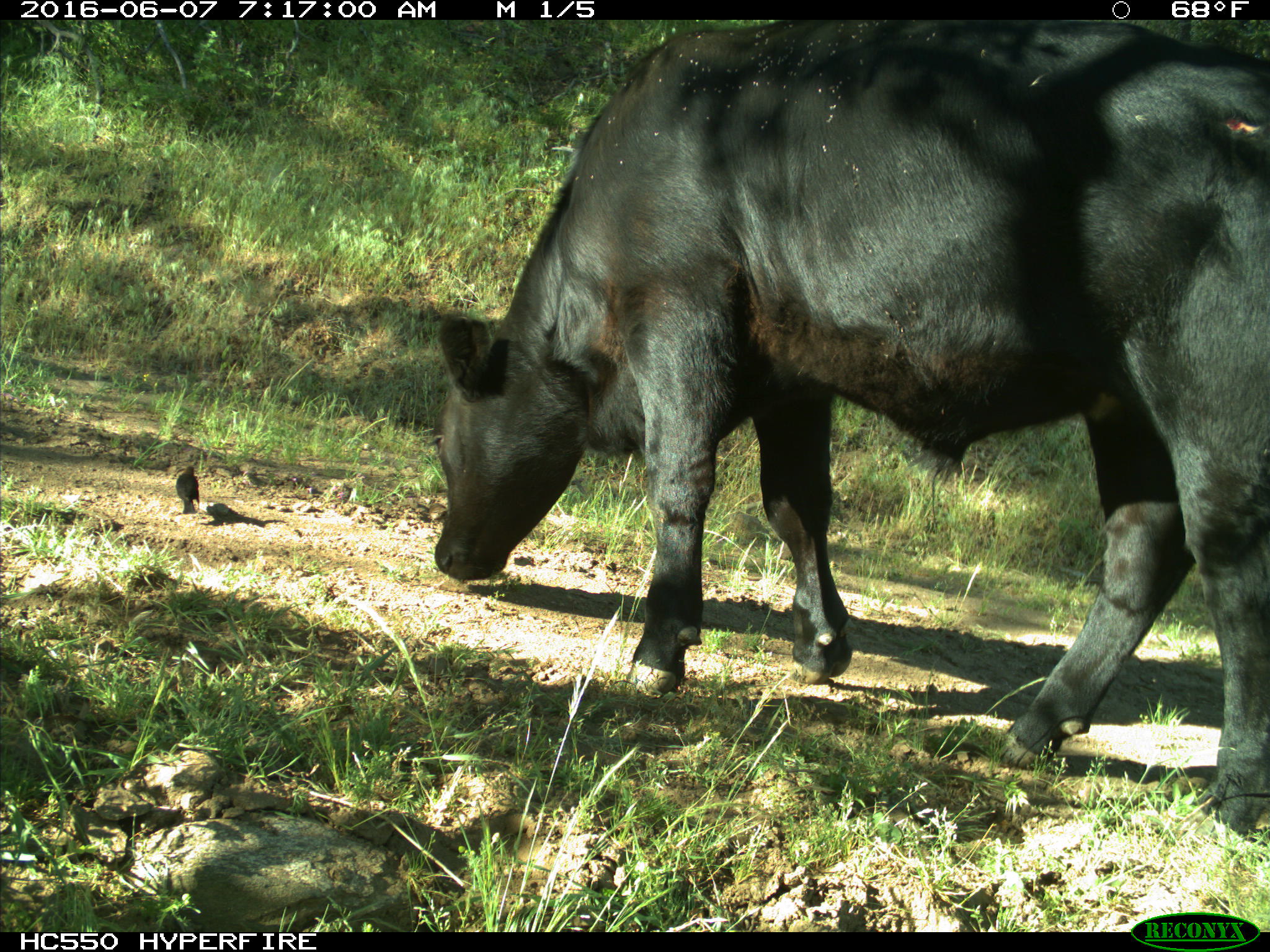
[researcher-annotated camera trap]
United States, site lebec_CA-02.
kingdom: Animalia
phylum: Chordata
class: Mammalia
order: Artiodactyla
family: Bovidae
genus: Bos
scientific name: Bos taurus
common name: domestic cow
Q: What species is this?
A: Bos taurus (domestic cow).